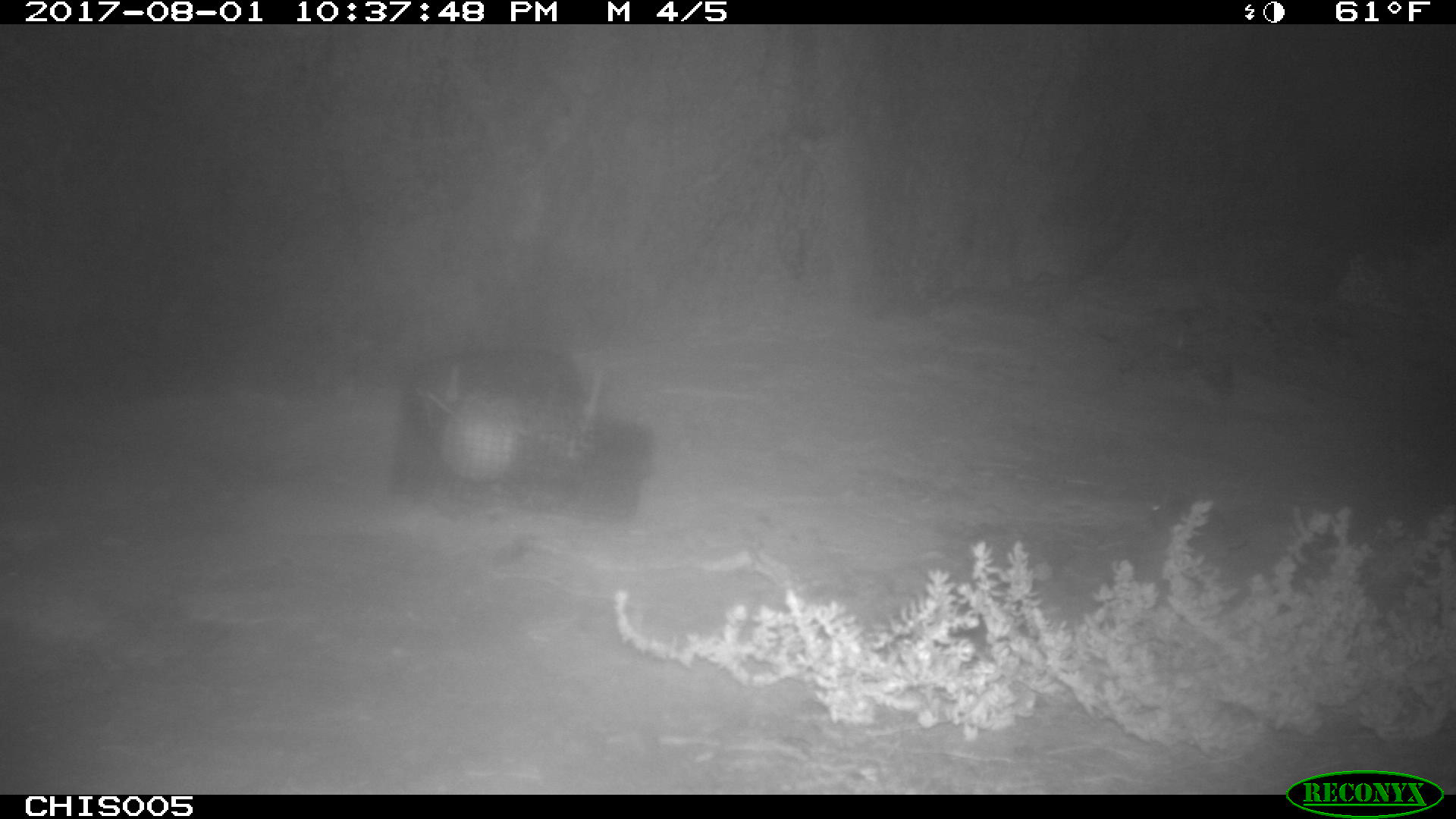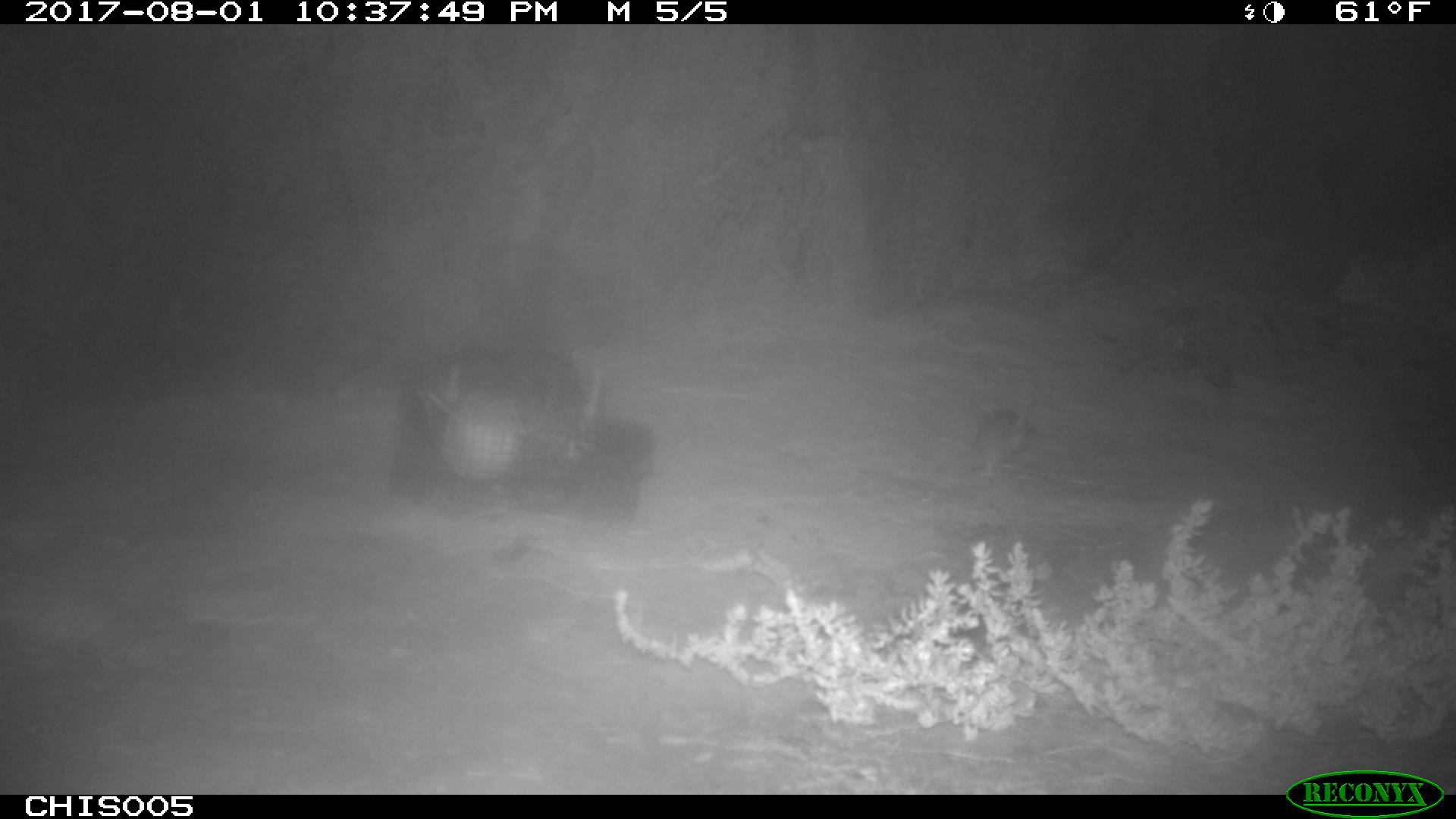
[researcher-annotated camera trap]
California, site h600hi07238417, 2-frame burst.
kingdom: Animalia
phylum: Chordata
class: Mammalia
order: Rodentia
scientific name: Rodentia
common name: rodent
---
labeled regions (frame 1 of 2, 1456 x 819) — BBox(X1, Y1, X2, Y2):
rodent: BBox(425, 387, 523, 494)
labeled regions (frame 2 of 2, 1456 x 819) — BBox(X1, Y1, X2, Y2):
rodent: BBox(968, 376, 1034, 474)